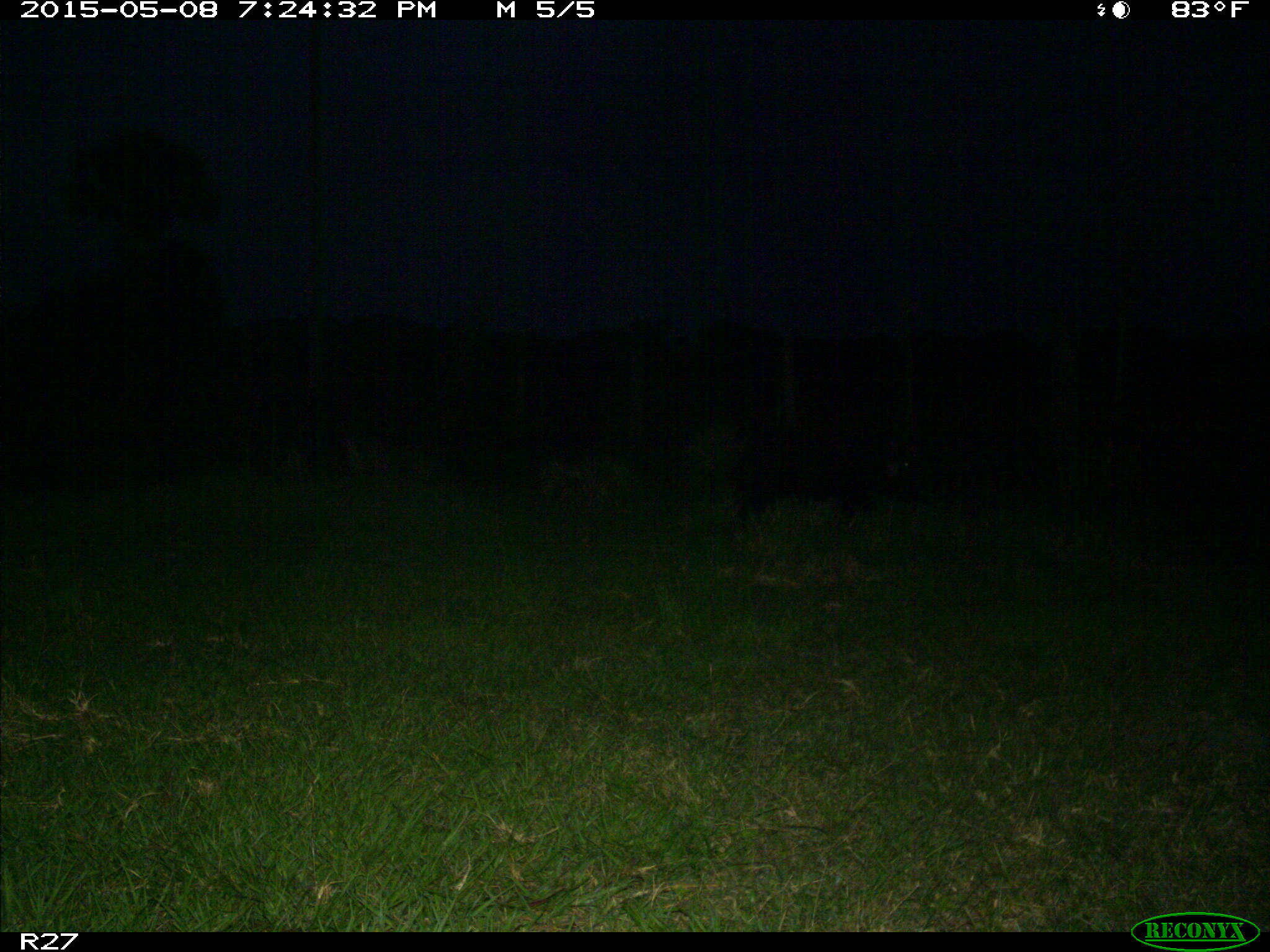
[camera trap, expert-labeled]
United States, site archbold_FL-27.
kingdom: Animalia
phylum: Chordata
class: Mammalia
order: Artiodactyla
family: Suidae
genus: Sus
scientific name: Sus scrofa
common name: wild boar